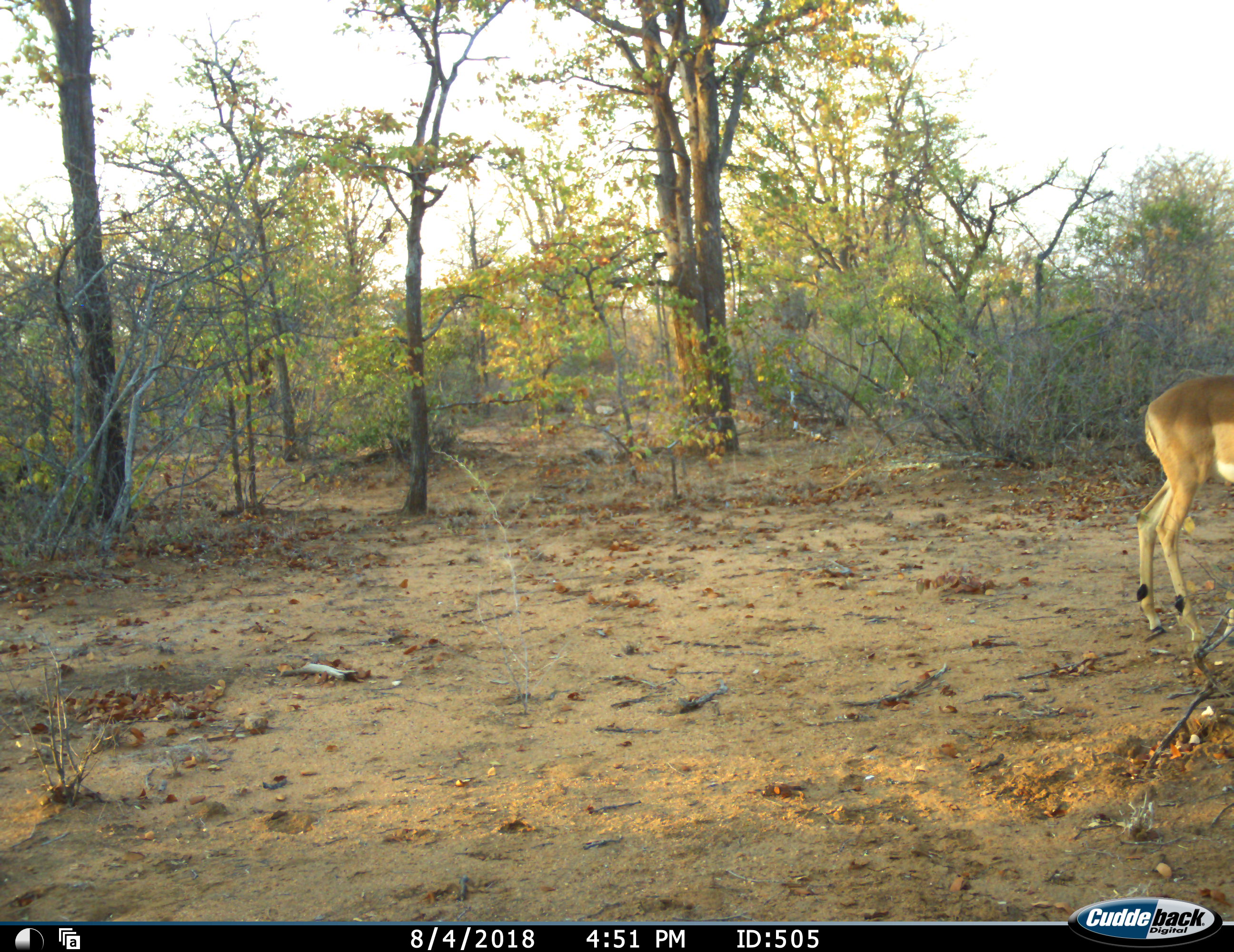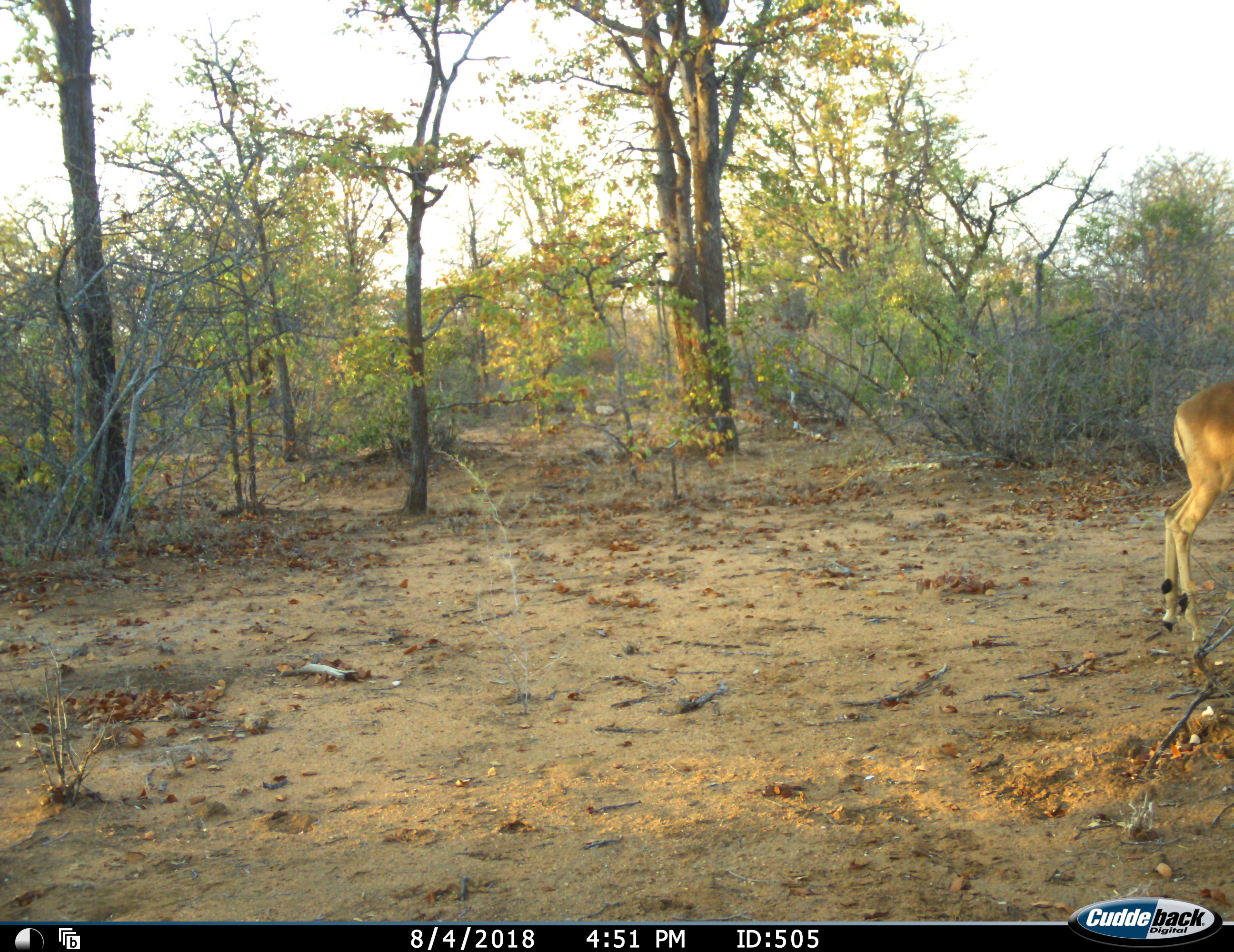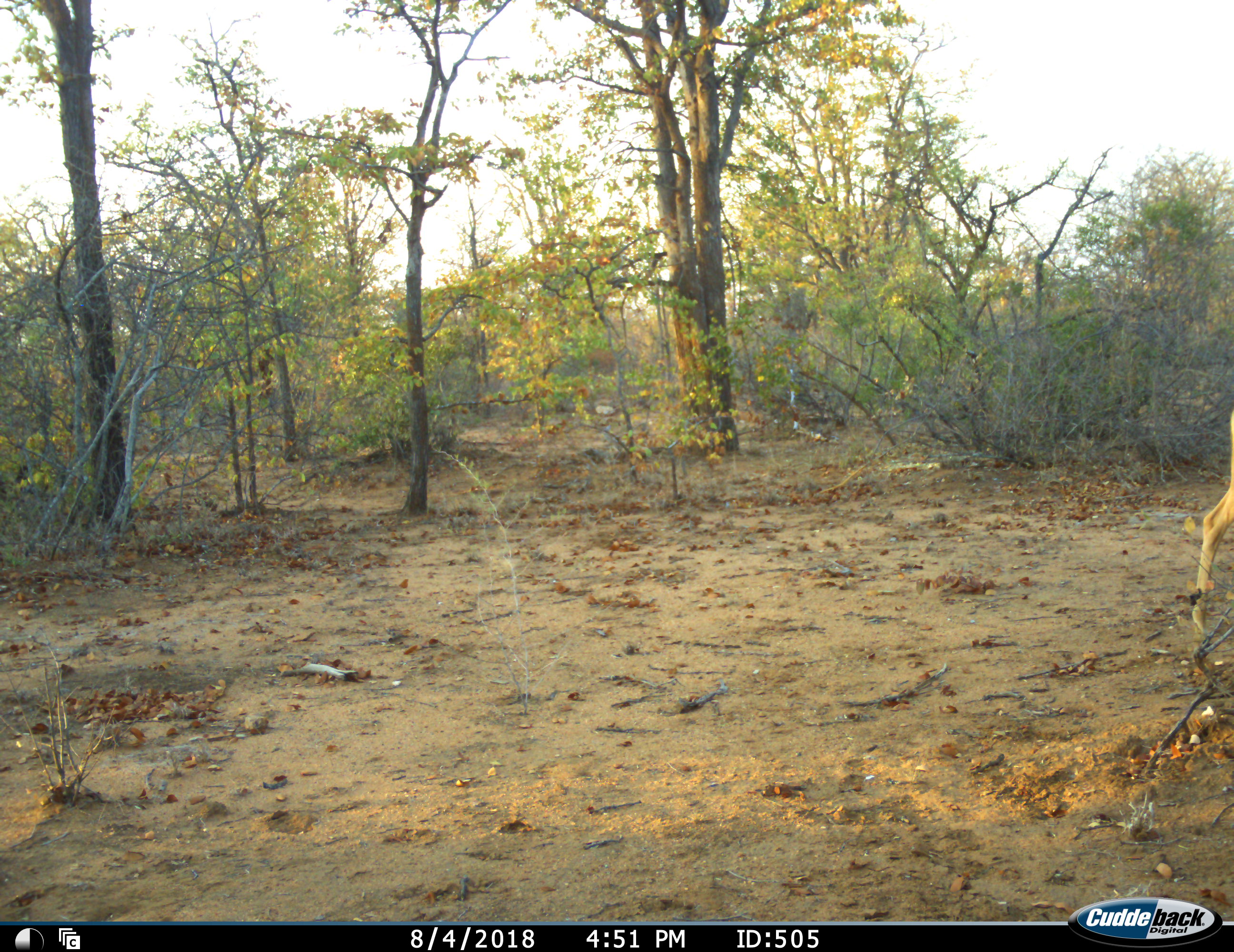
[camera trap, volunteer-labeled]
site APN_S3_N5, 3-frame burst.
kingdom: Animalia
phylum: Chordata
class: Mammalia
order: Artiodactyla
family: Bovidae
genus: Aepyceros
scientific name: Aepyceros melampus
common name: impala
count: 1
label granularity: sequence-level